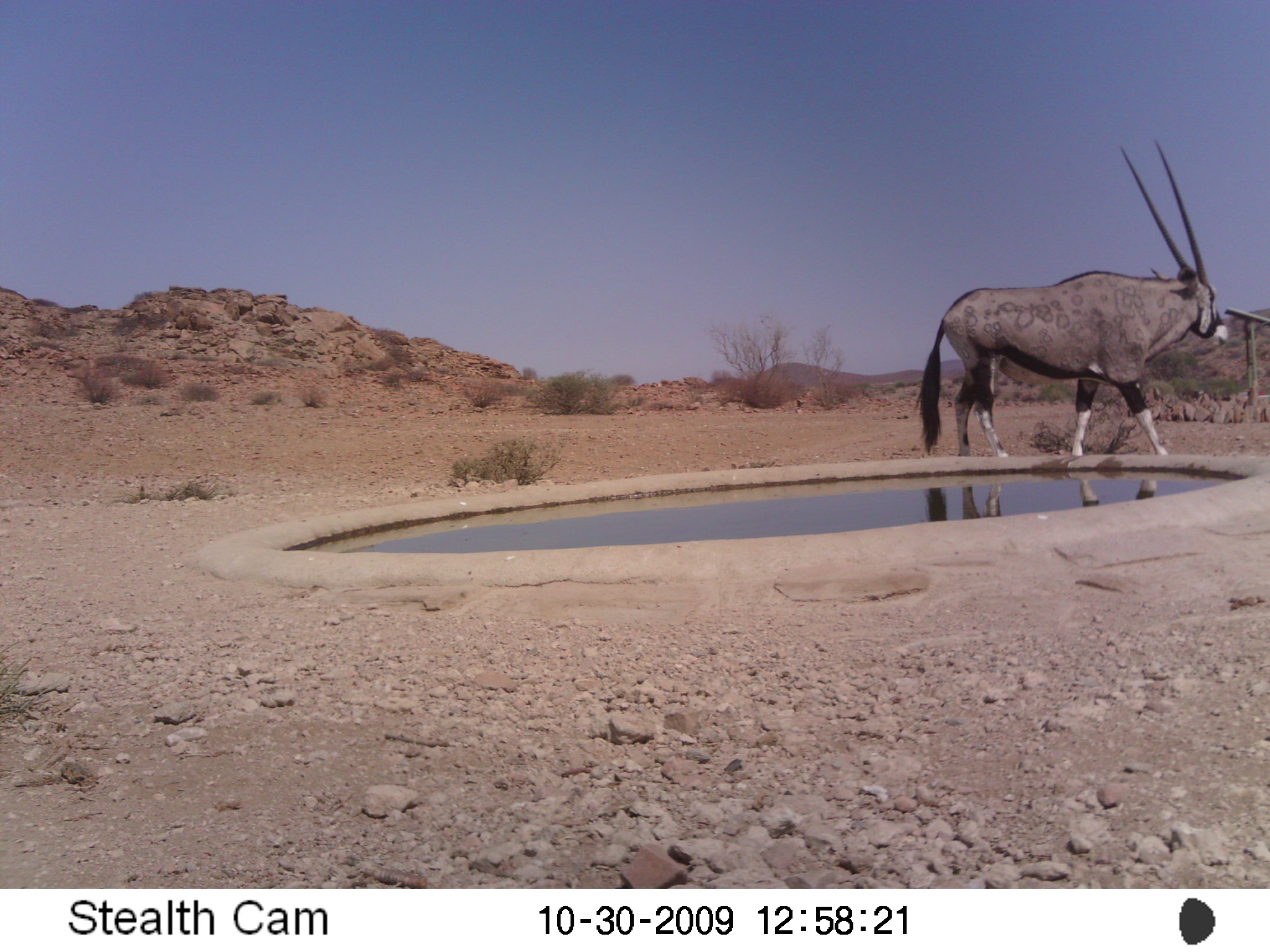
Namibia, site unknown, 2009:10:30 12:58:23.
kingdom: Animalia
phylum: Chordata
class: Mammalia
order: Artiodactyla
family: Bovidae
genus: Oryx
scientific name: Oryx gazella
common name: gemsbok